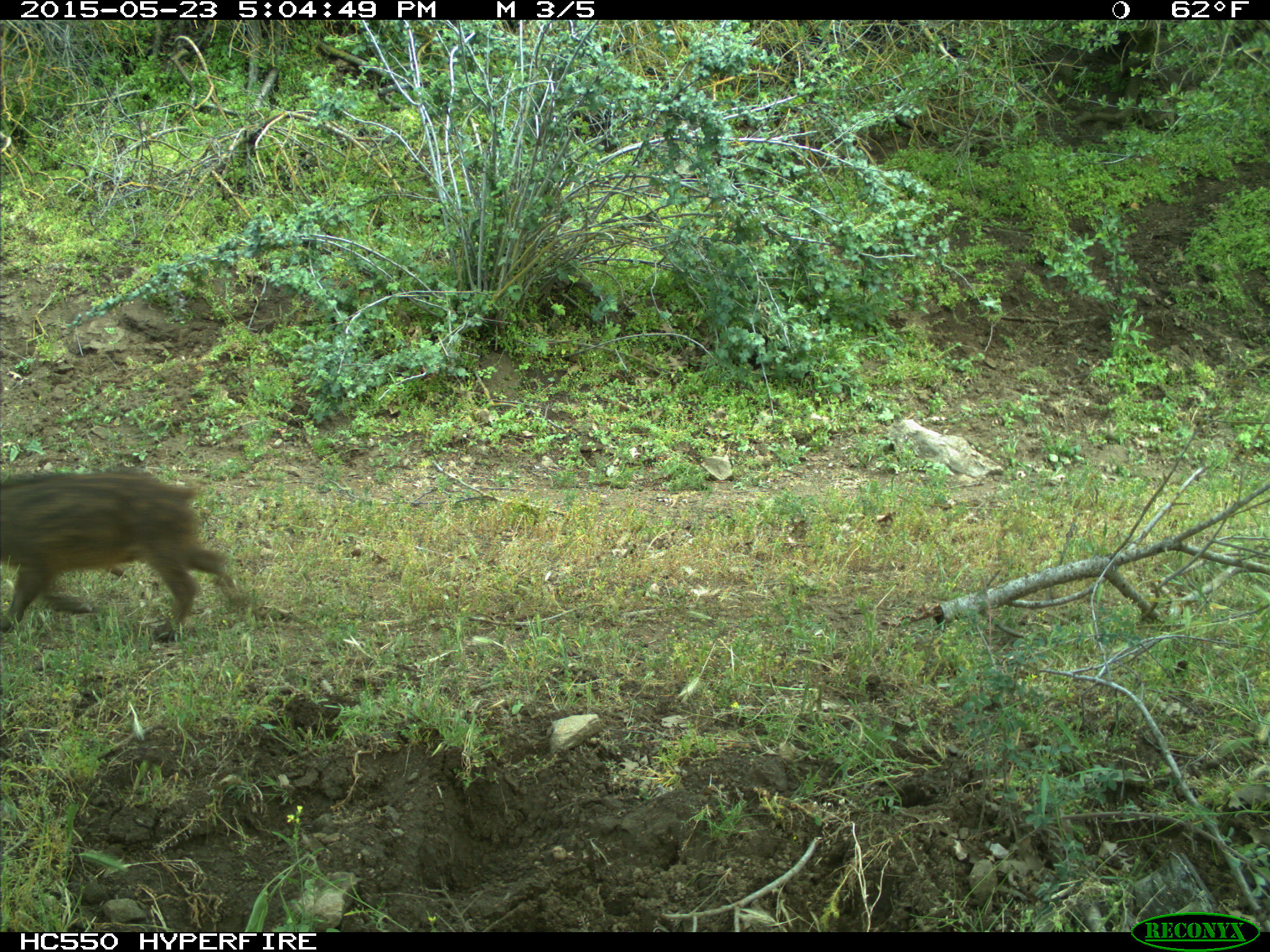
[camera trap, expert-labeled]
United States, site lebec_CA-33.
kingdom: Animalia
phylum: Chordata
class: Mammalia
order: Artiodactyla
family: Suidae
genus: Sus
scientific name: Sus scrofa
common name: wild boar